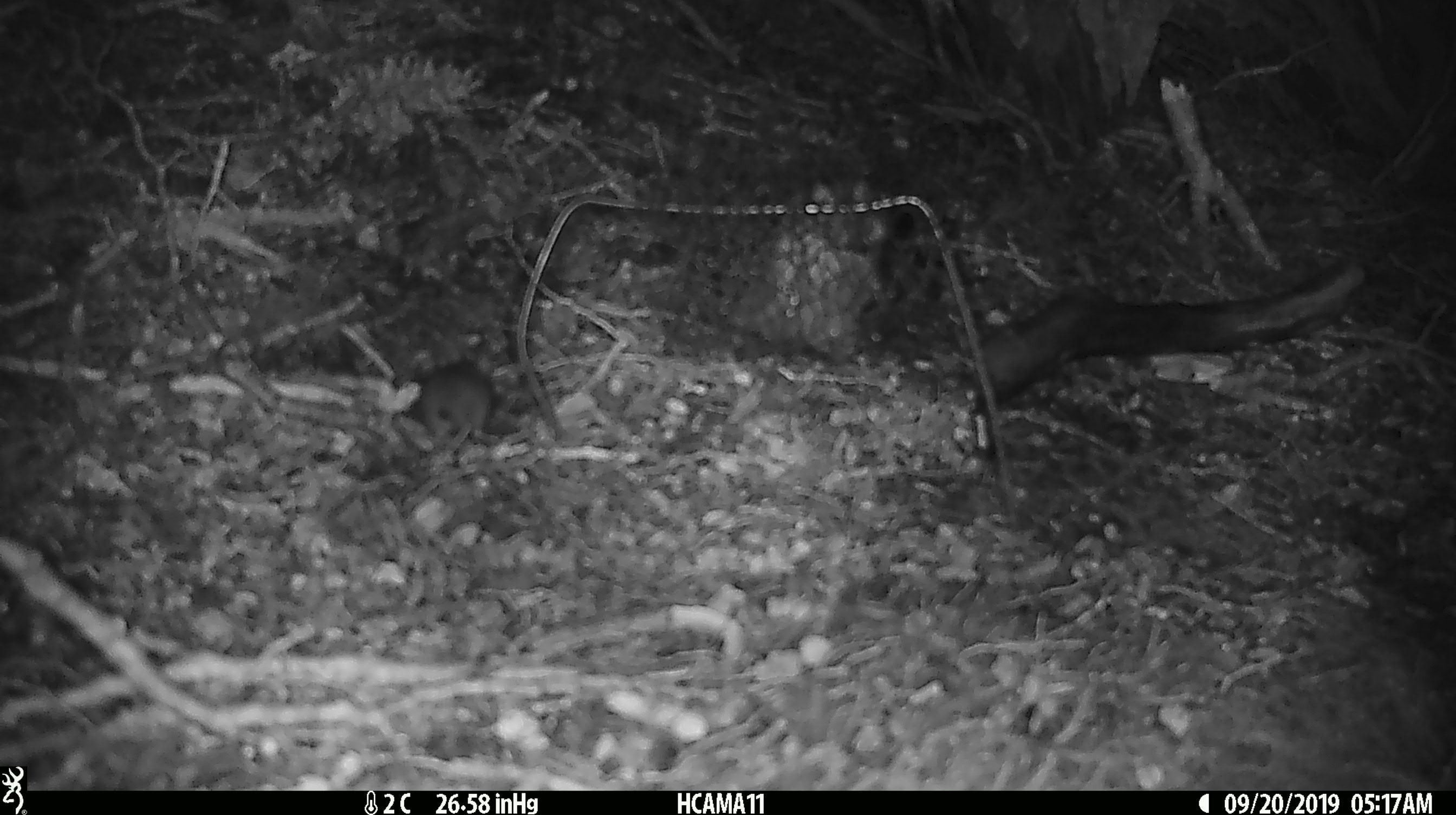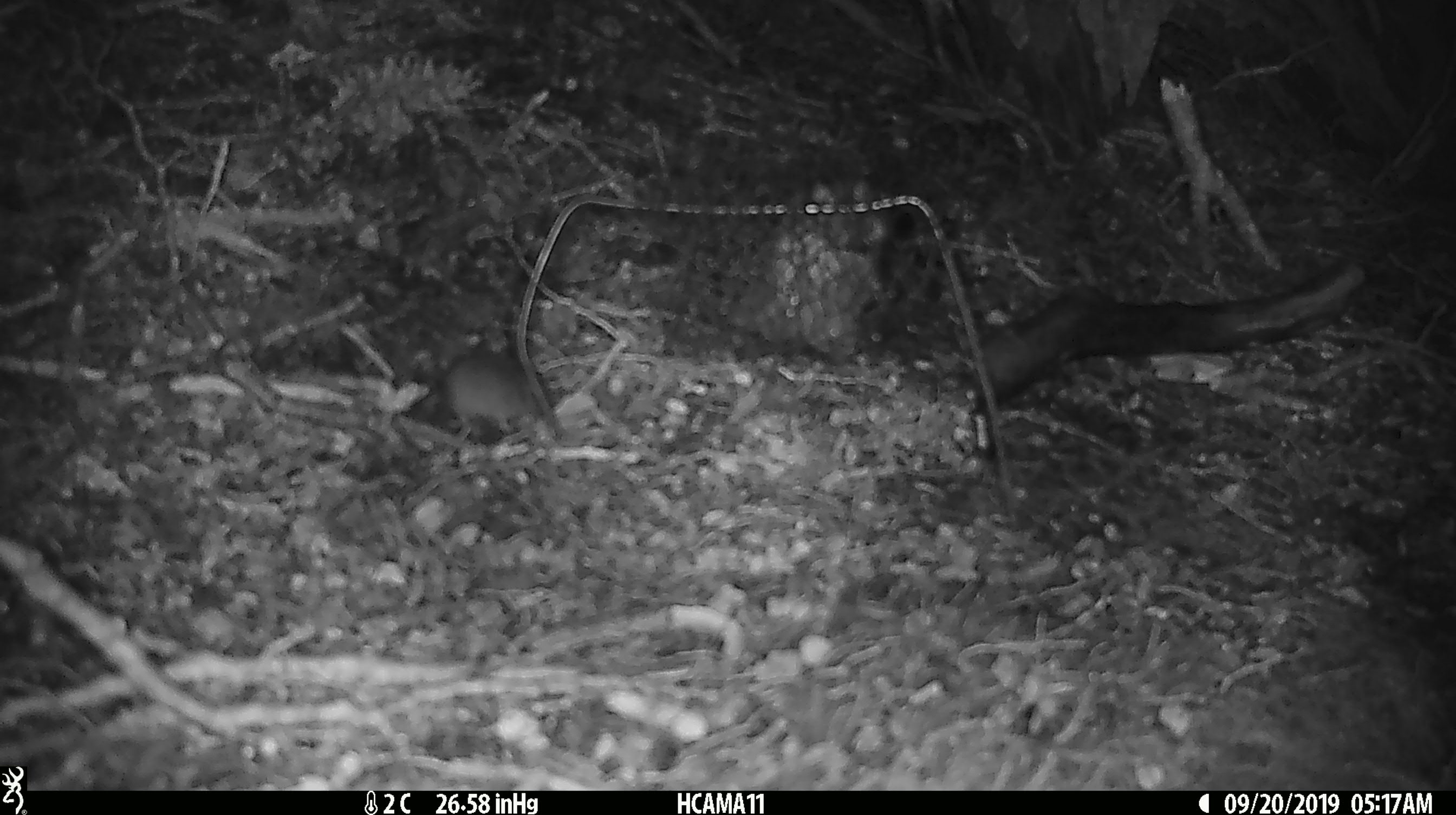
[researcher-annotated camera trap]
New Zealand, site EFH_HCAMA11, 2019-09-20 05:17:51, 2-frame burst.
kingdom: Animalia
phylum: Chordata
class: Mammalia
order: Rodentia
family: Muridae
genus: Mus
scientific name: Mus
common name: mouse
Mouse (Mus).